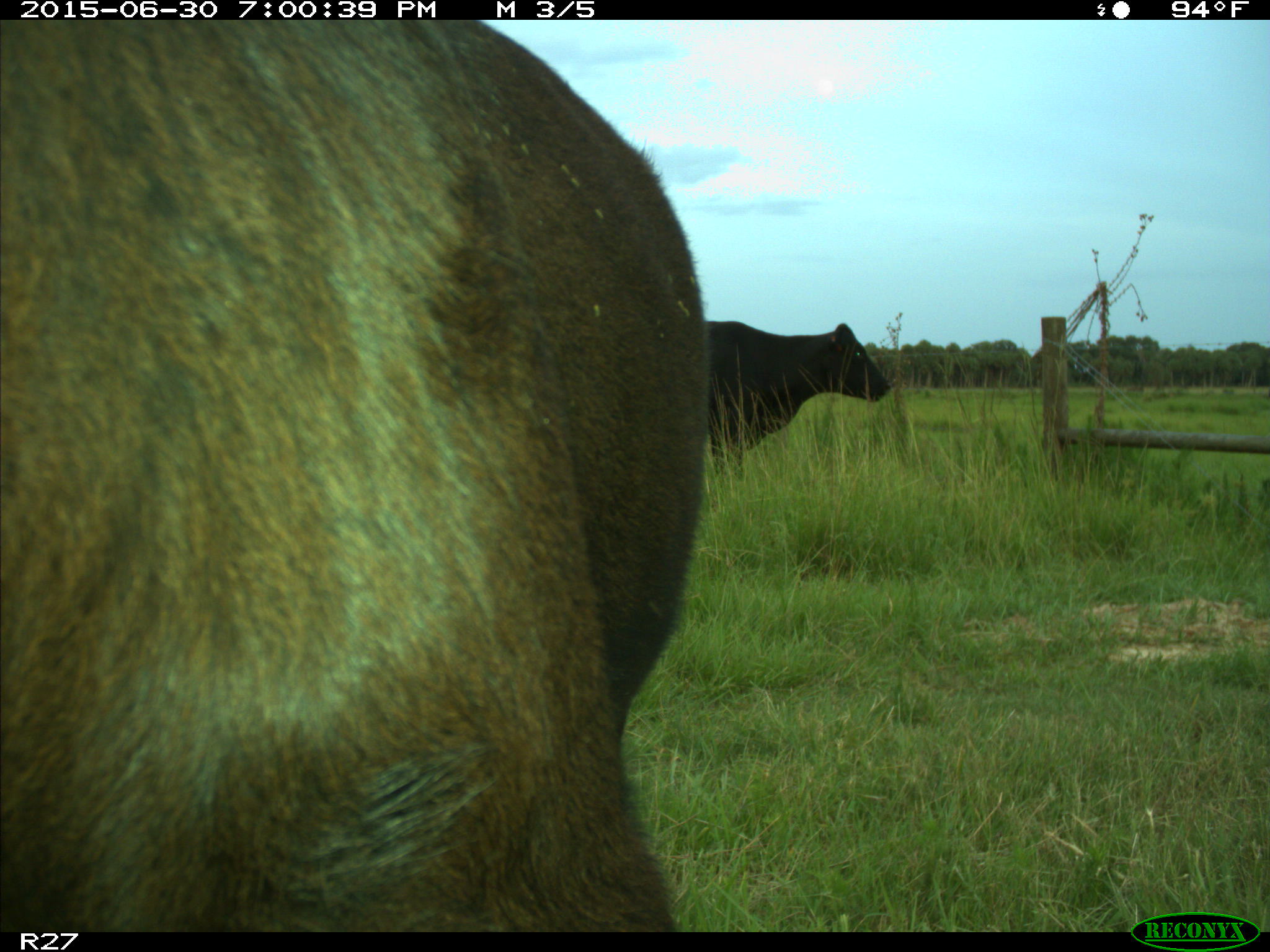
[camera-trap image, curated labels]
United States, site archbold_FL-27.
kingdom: Animalia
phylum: Chordata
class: Mammalia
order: Artiodactyla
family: Bovidae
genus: Bos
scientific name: Bos taurus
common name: domestic cow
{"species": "Bos taurus (domestic cow)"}